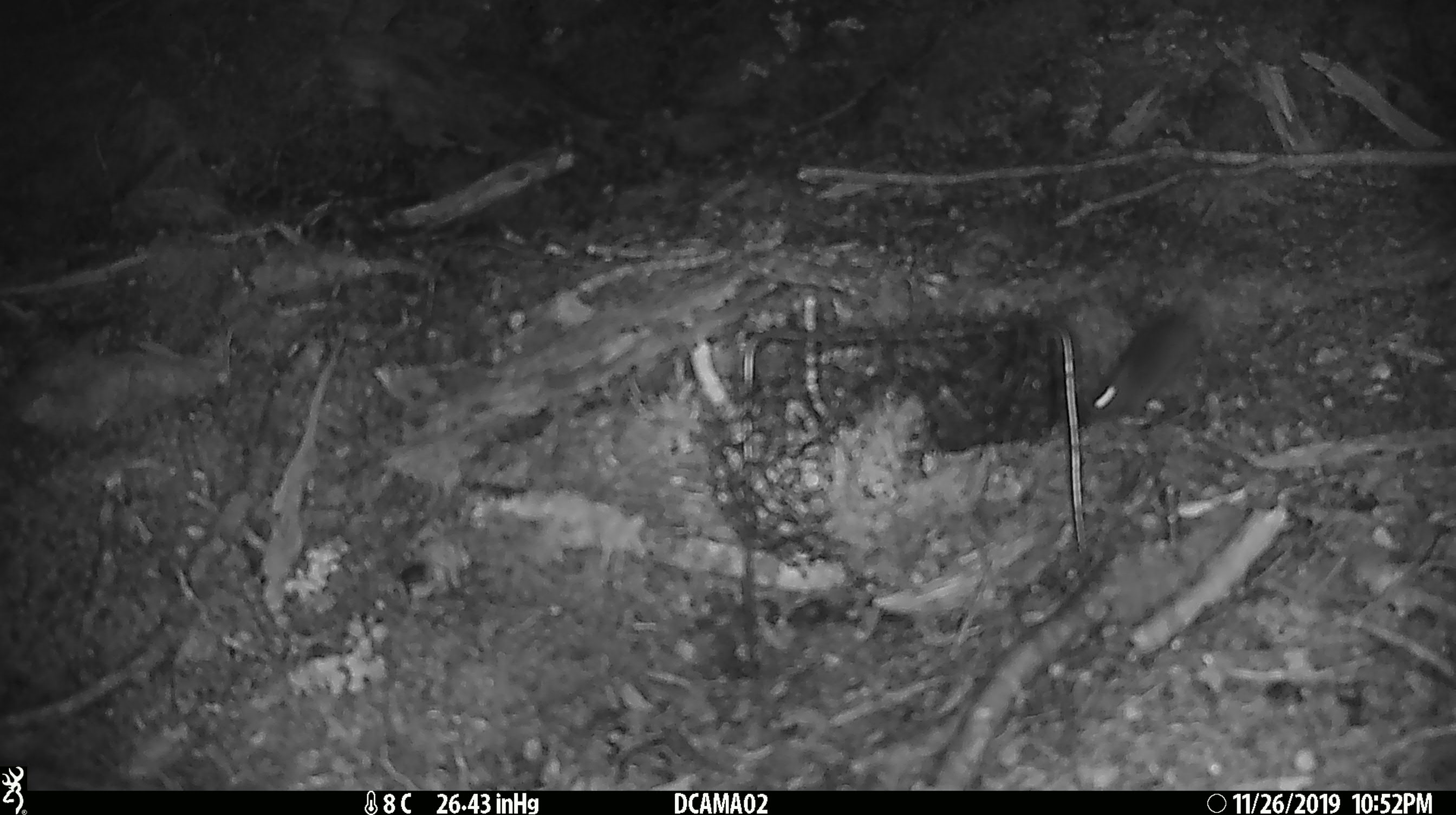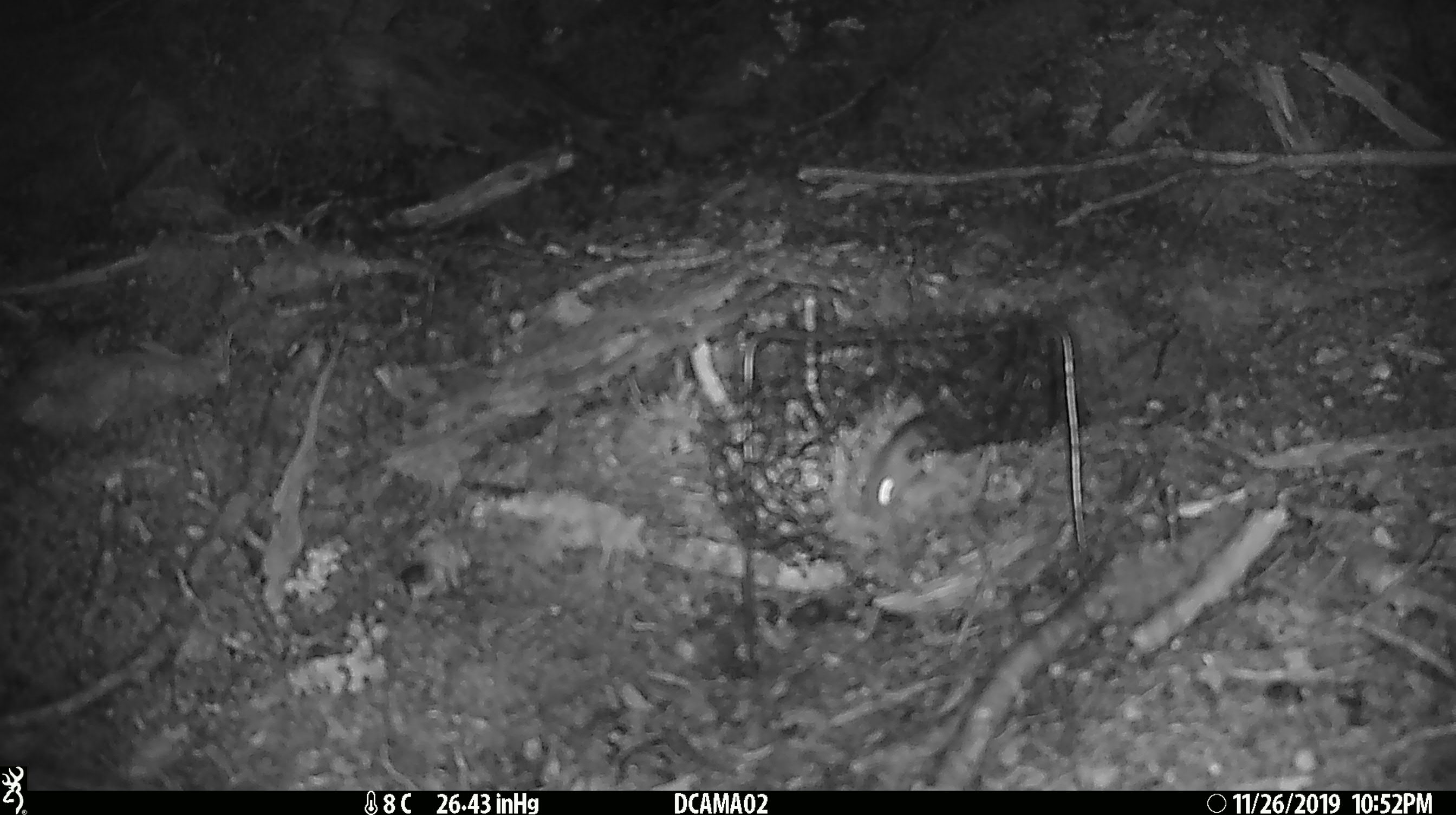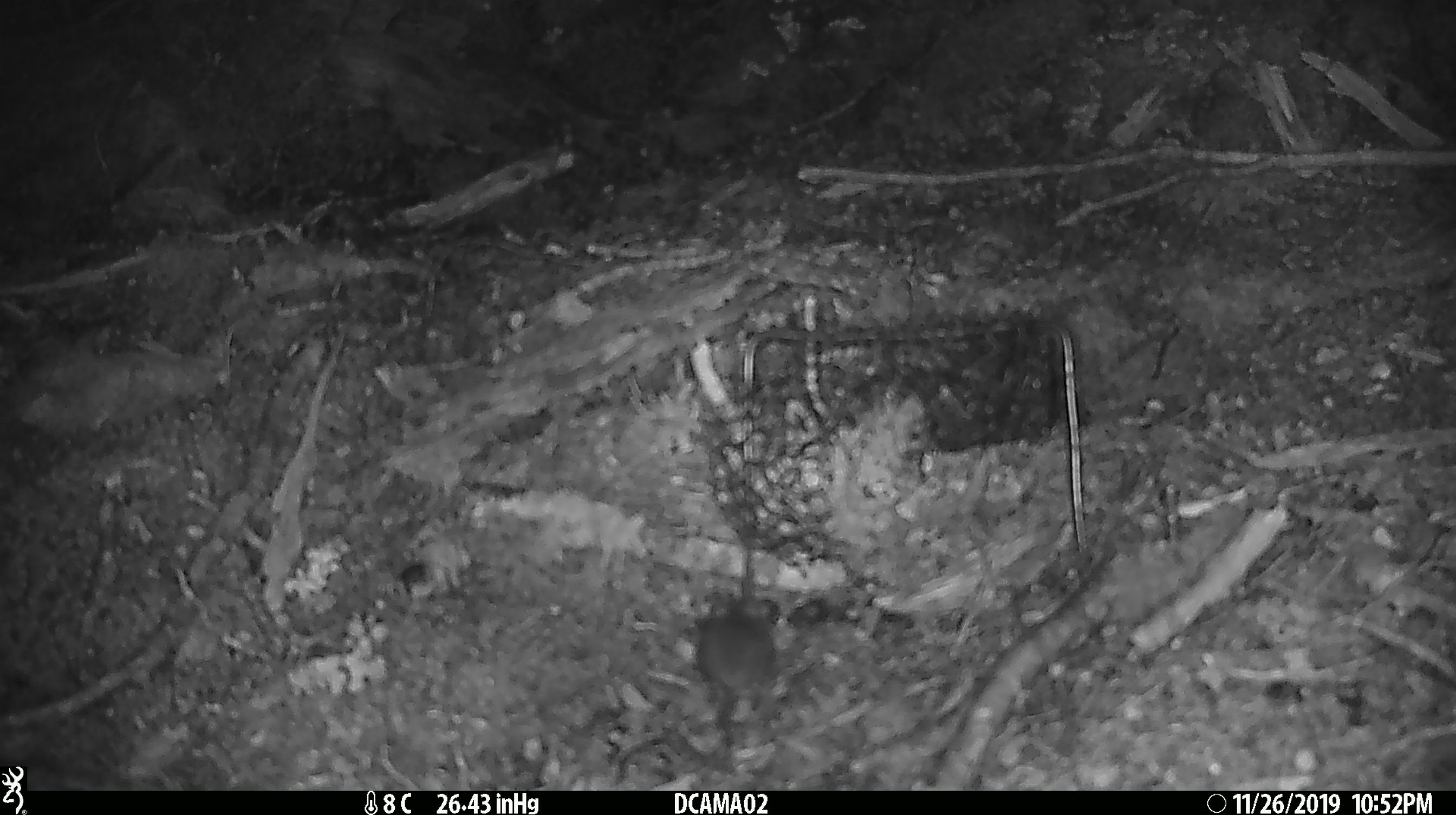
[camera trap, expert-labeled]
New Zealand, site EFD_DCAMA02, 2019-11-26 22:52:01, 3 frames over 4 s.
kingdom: Animalia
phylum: Chordata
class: Mammalia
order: Rodentia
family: Muridae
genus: Mus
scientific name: Mus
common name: mouse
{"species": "mouse (Mus)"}